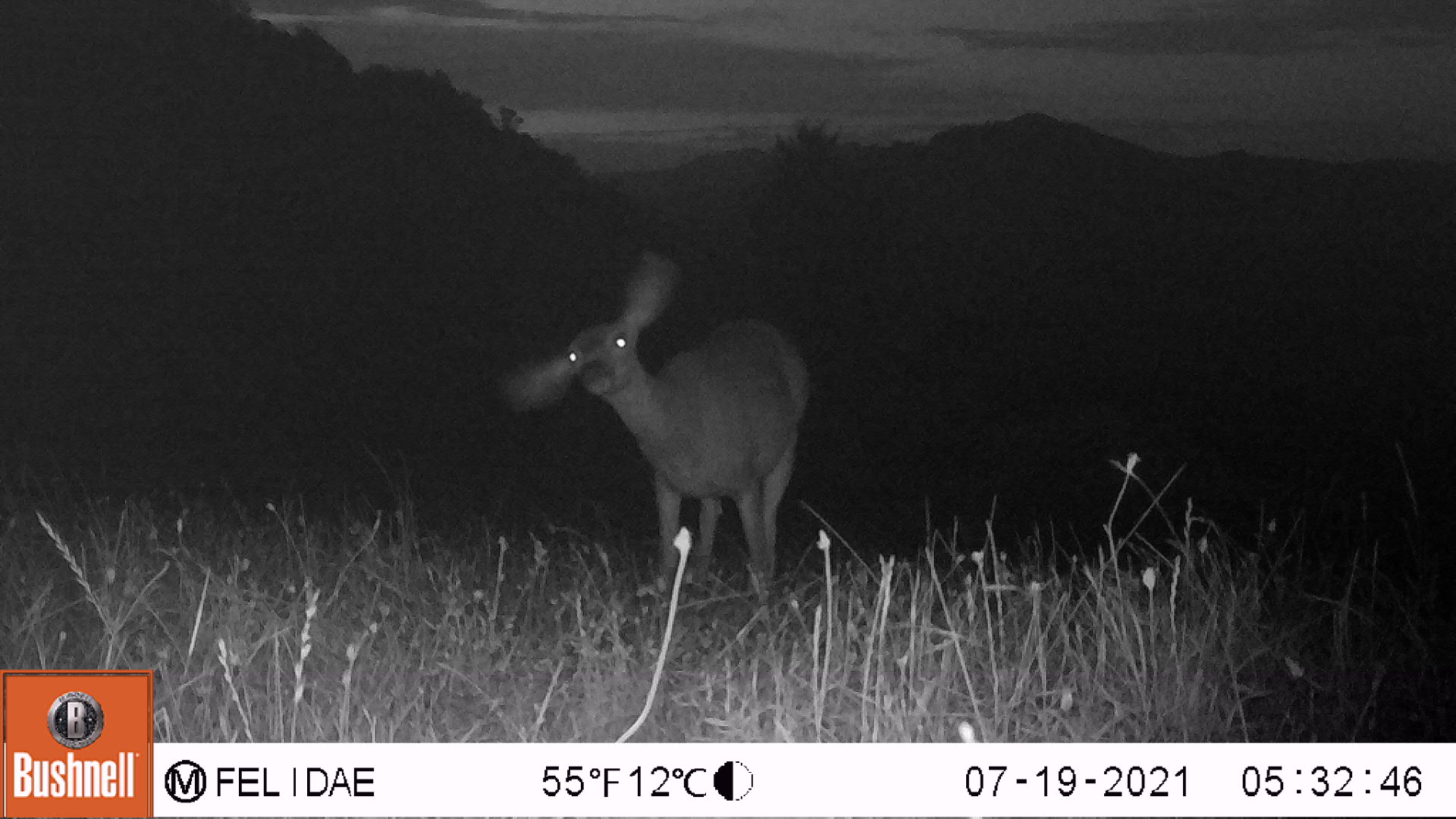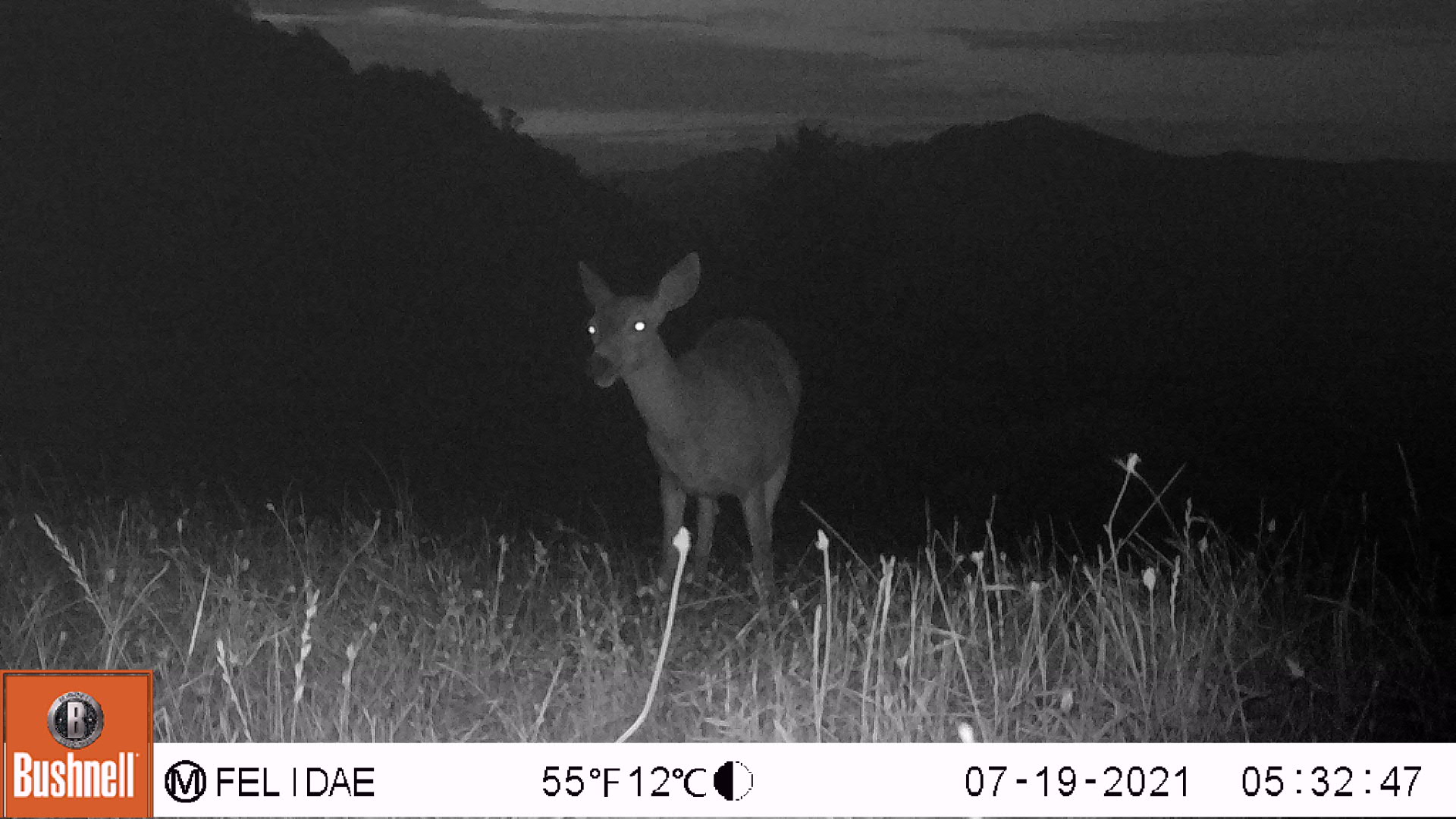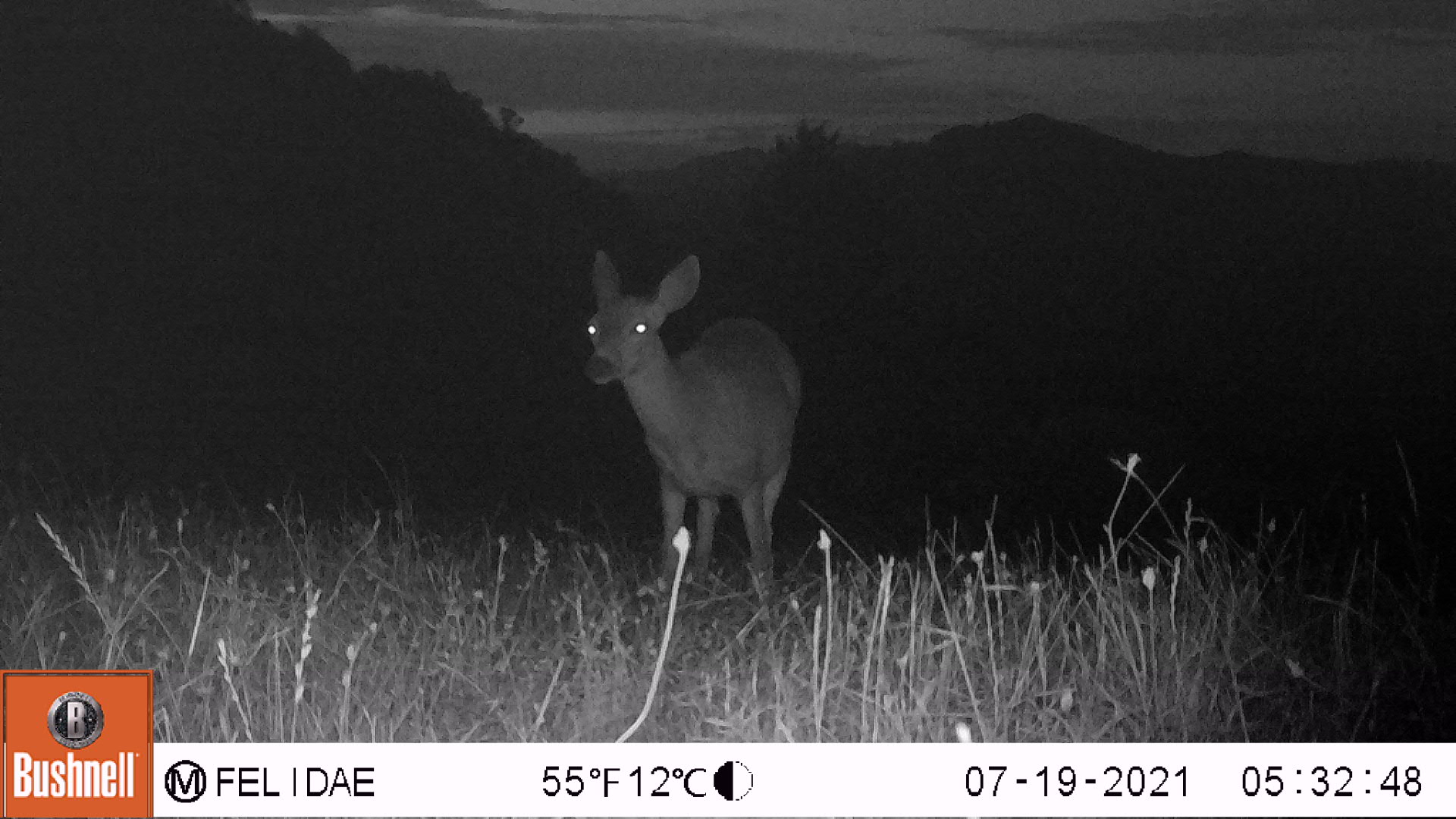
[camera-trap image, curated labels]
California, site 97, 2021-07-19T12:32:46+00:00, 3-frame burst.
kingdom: Animalia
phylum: Chordata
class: Mammalia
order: Artiodactyla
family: Cervidae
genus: Odocoileus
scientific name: Odocoileus hemionus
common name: mule deer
Mule deer (Odocoileus hemionus).